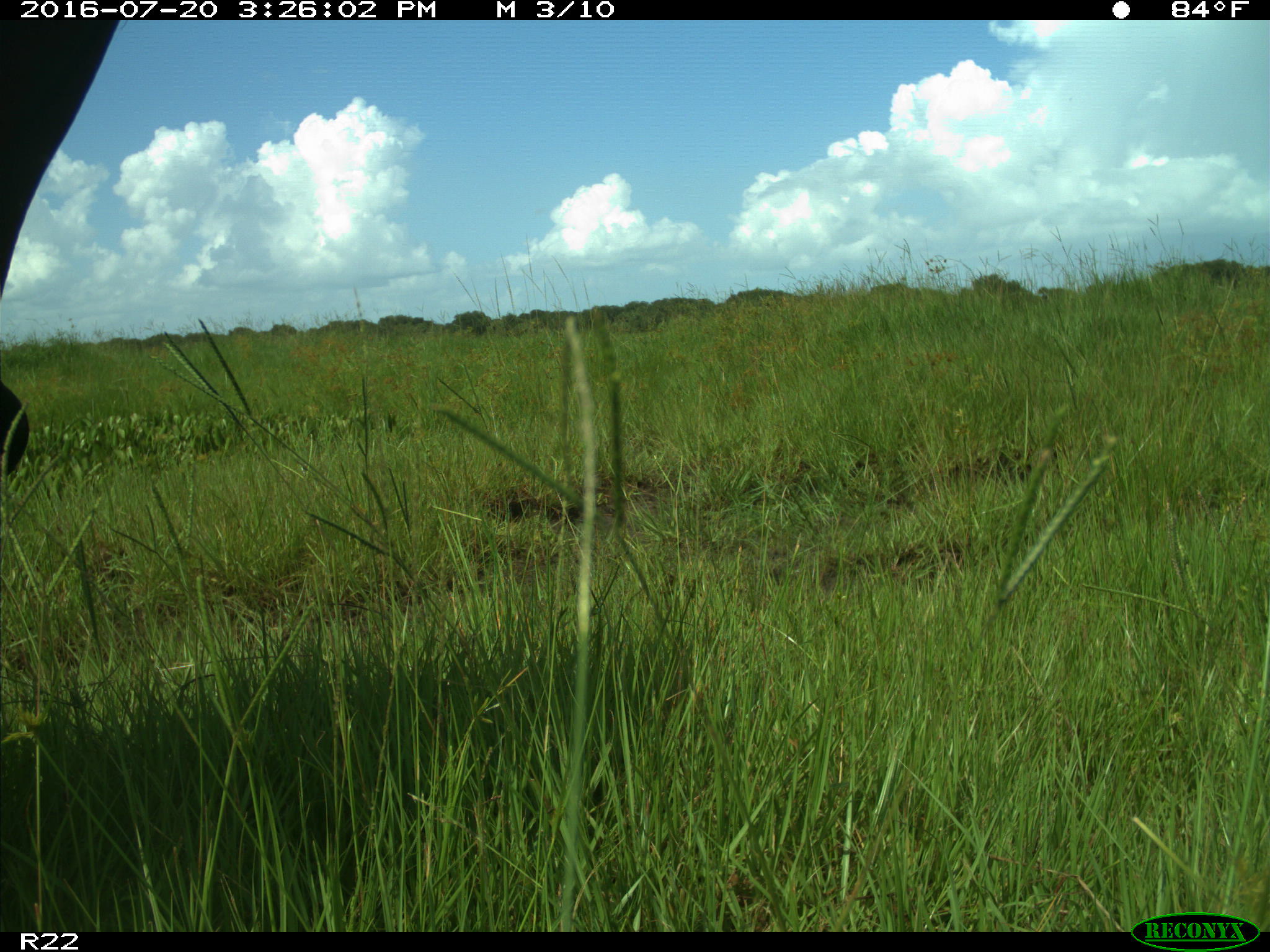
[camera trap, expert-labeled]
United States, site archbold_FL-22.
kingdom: Animalia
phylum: Chordata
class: Mammalia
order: Artiodactyla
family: Bovidae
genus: Bos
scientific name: Bos taurus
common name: domestic cow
Bos taurus (domestic cow).